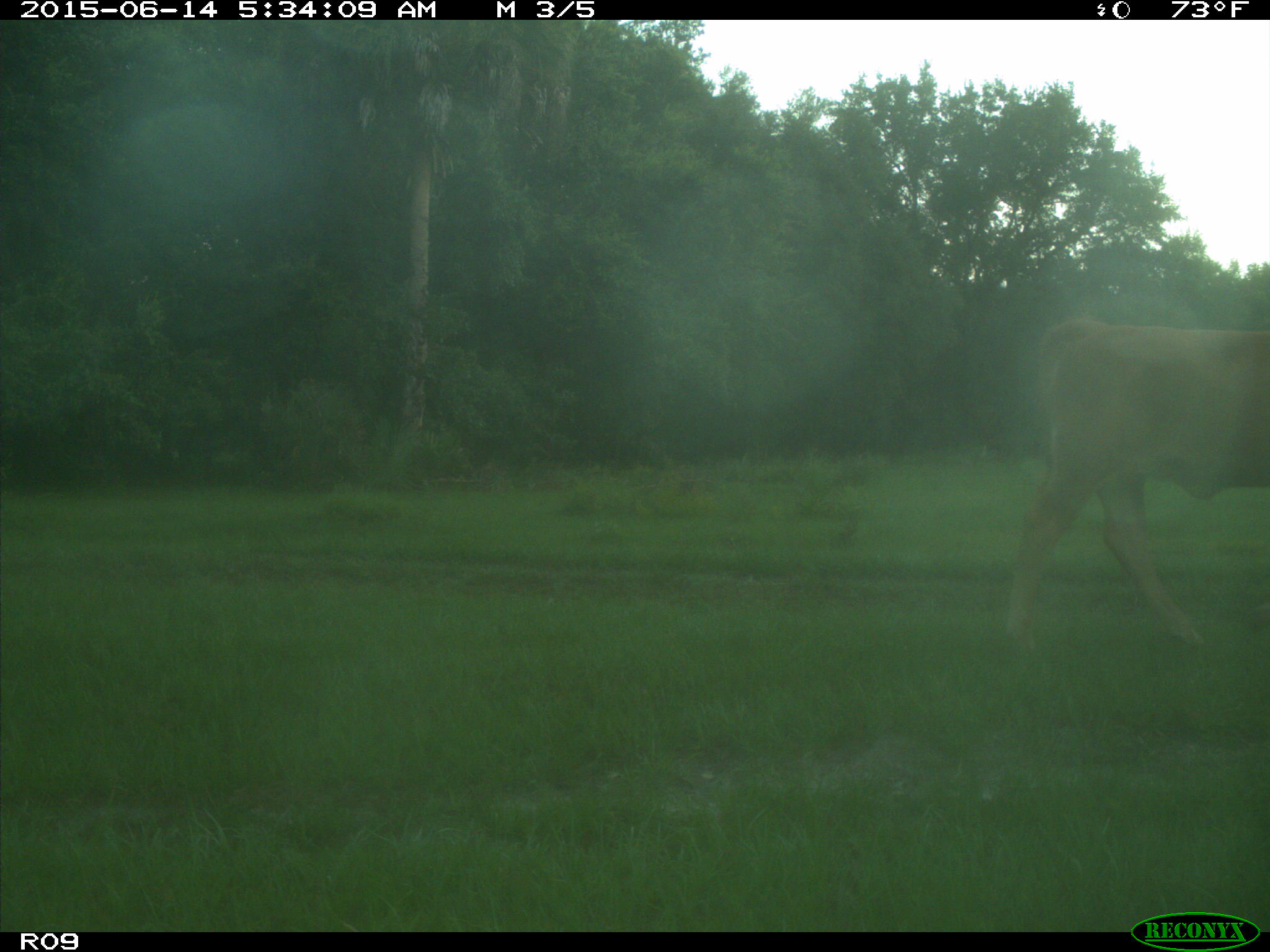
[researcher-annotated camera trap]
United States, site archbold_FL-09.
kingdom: Animalia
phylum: Chordata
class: Mammalia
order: Artiodactyla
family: Bovidae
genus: Bos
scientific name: Bos taurus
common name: domestic cow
Bos taurus (domestic cow).